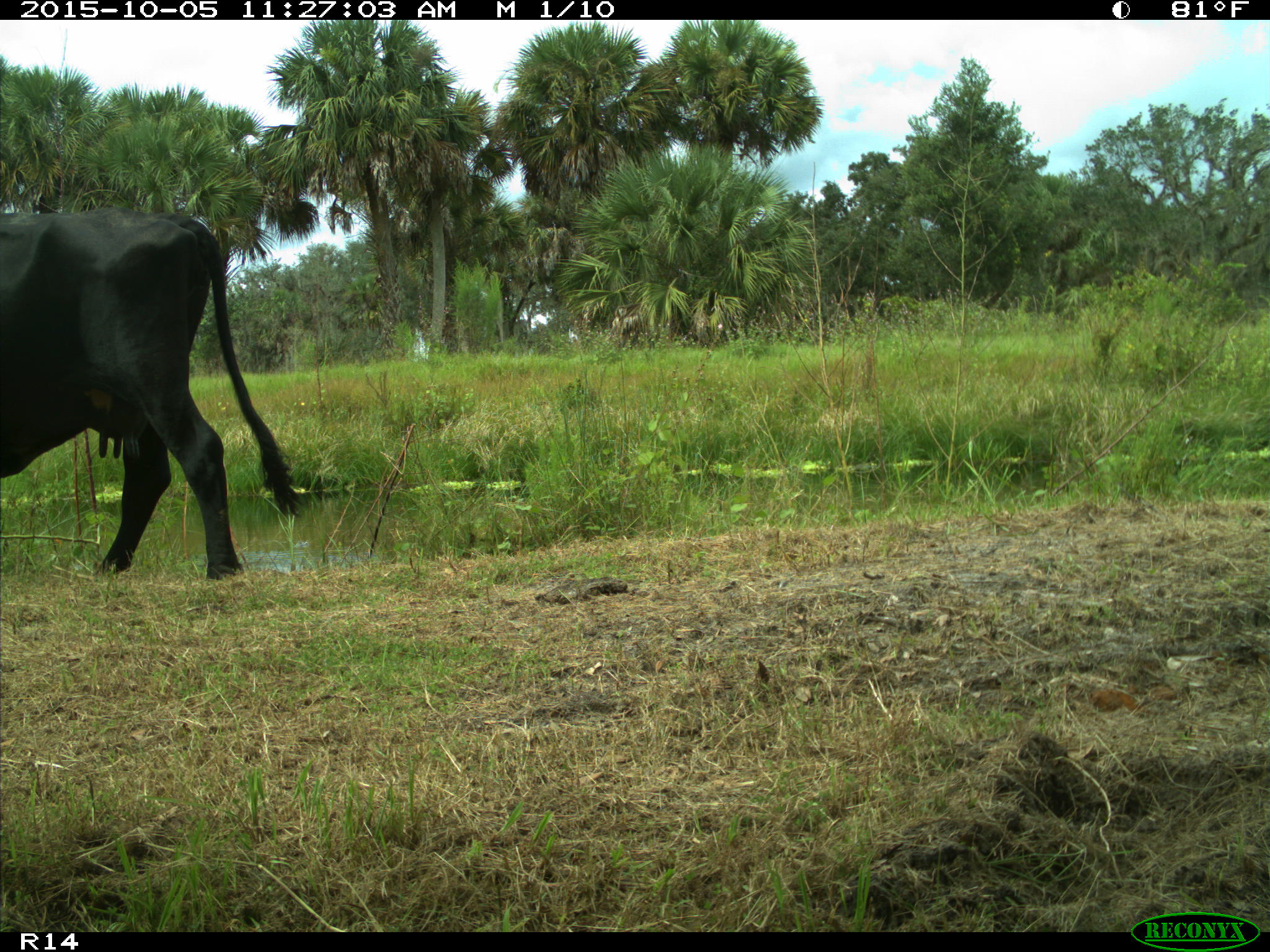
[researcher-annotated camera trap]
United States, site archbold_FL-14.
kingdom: Animalia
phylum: Chordata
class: Mammalia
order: Artiodactyla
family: Bovidae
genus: Bos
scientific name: Bos taurus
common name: domestic cow